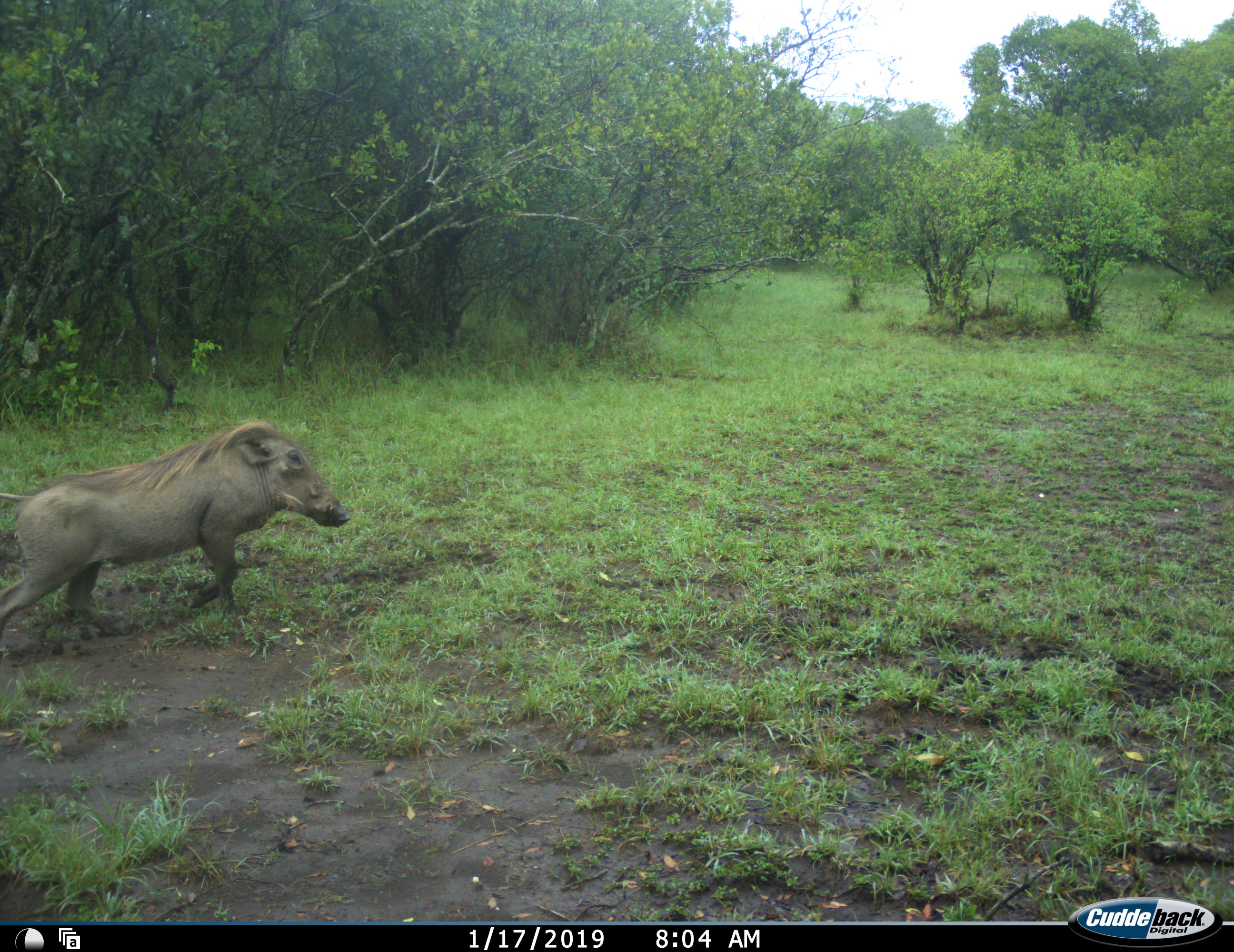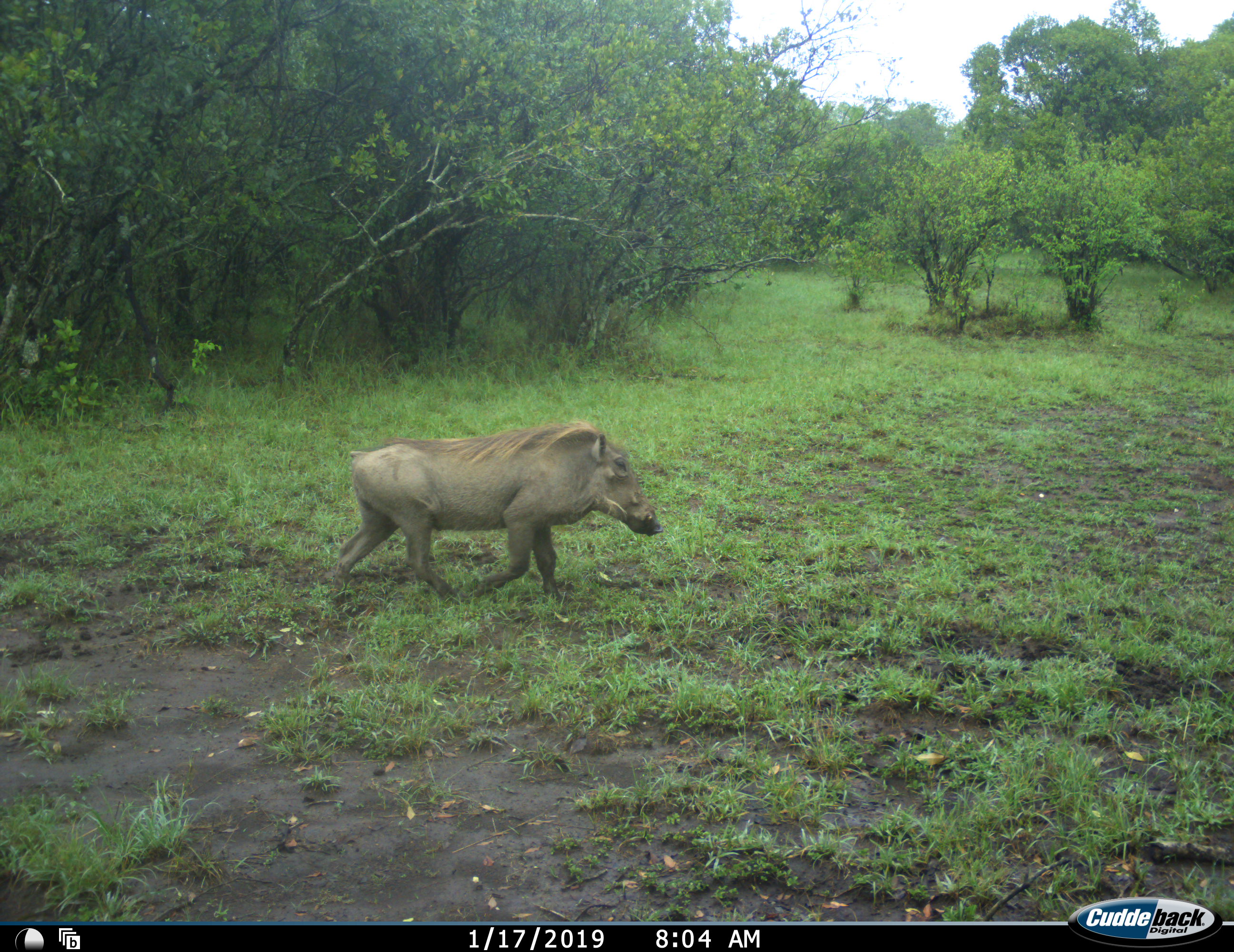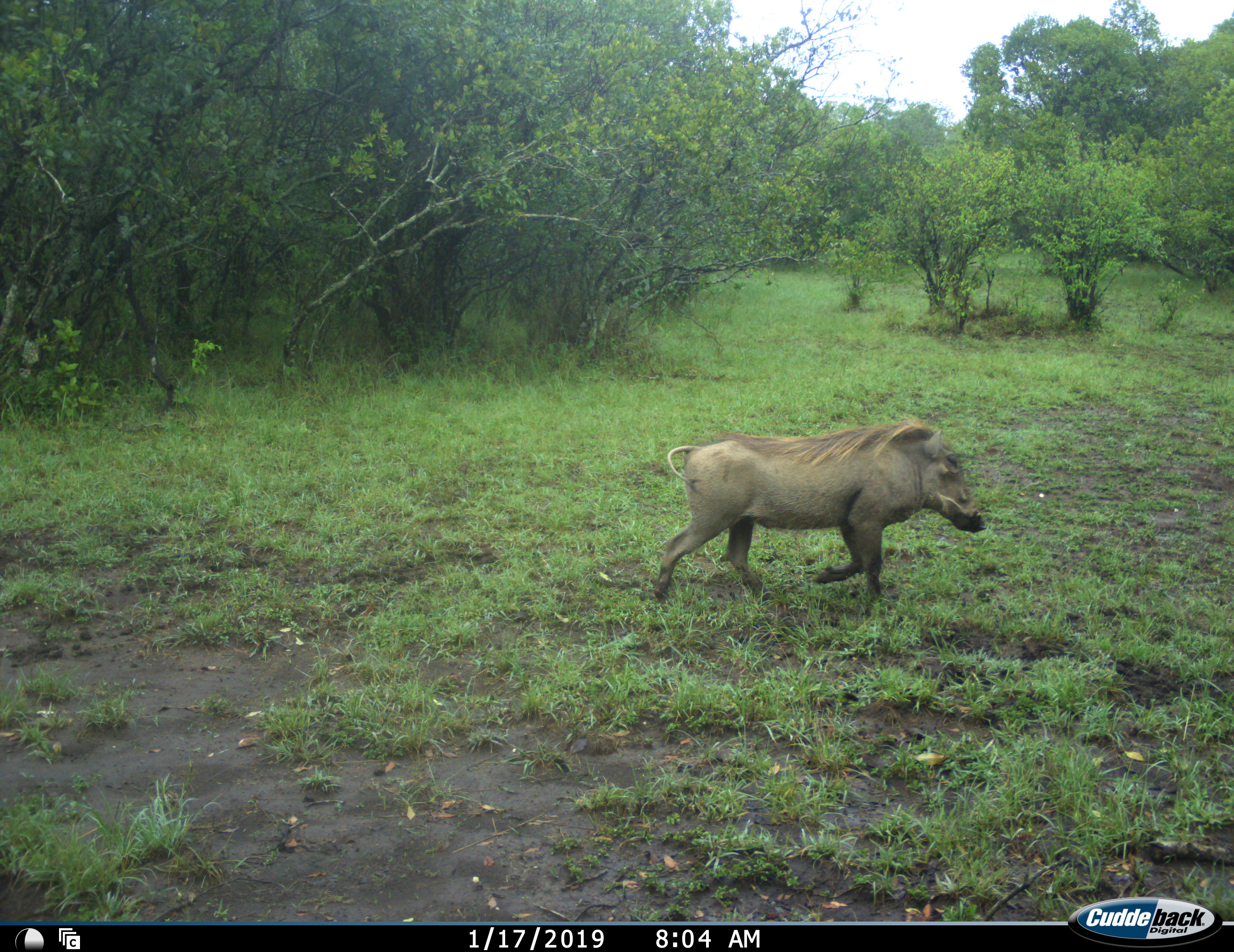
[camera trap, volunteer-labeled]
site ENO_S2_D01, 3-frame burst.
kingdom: Animalia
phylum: Chordata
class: Mammalia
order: Artiodactyla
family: Suidae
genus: Phacochoerus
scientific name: Phacochoerus africanus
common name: warthog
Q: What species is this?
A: Warthog (Phacochoerus africanus).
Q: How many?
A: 1.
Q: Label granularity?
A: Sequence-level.